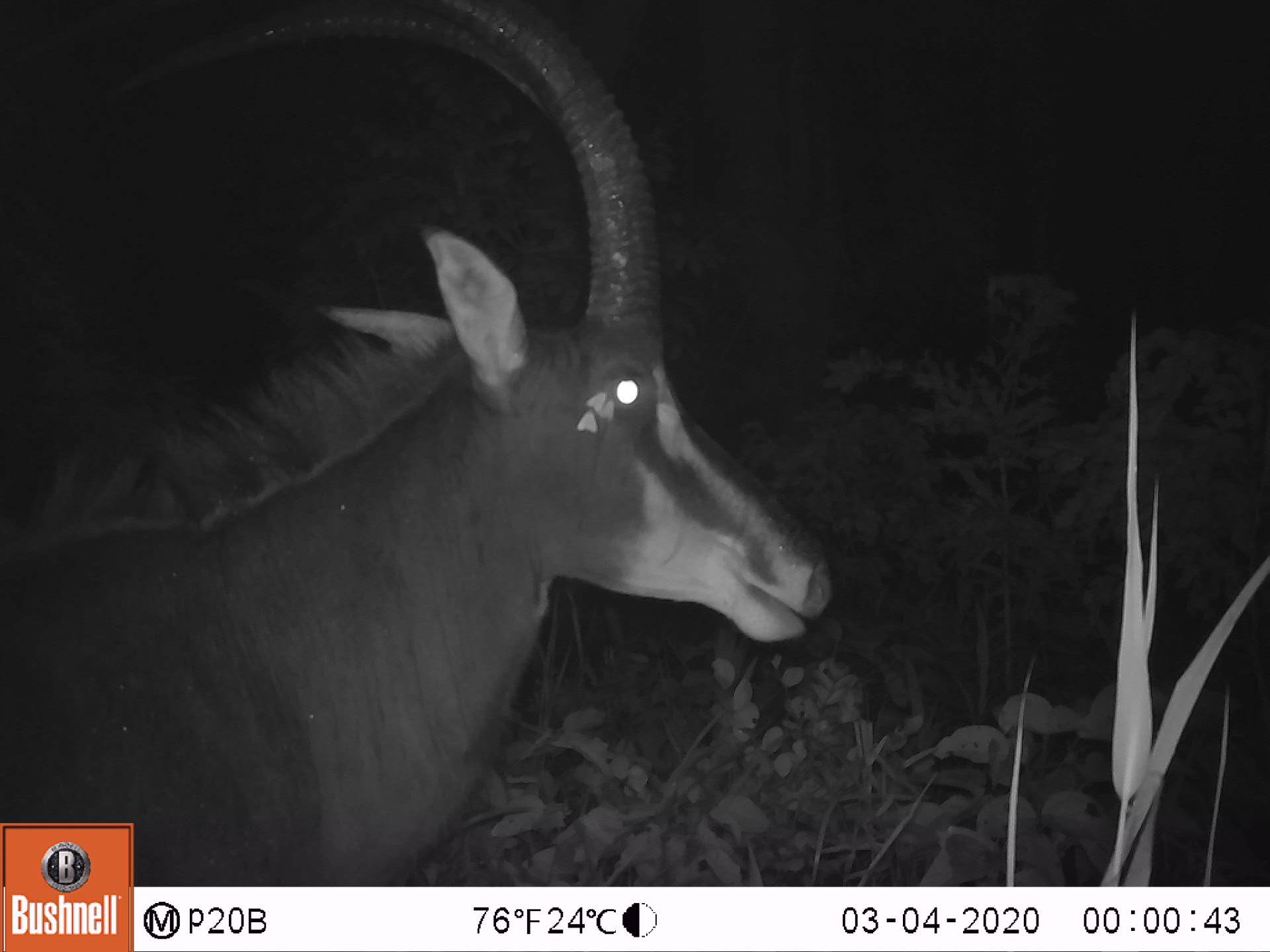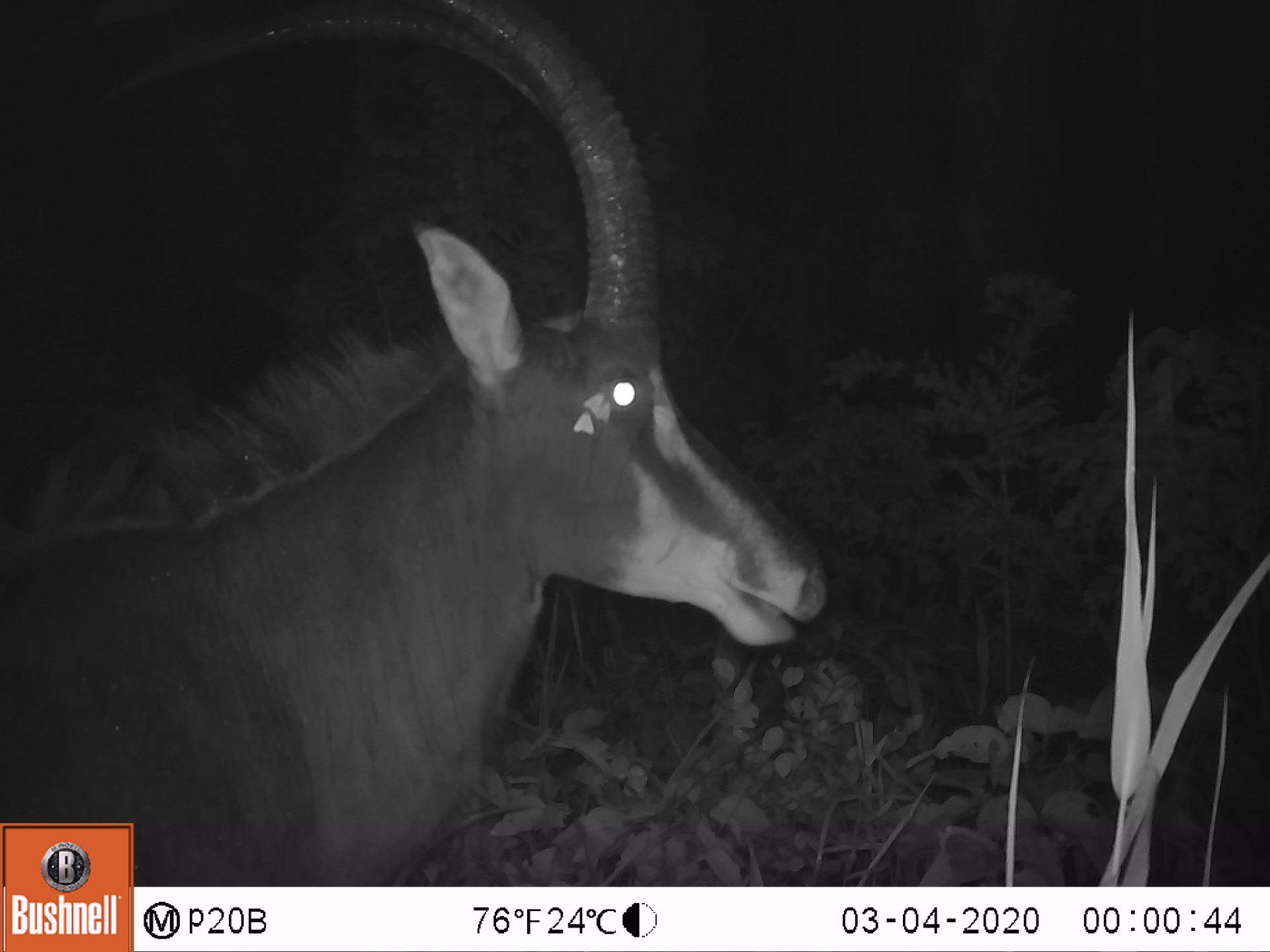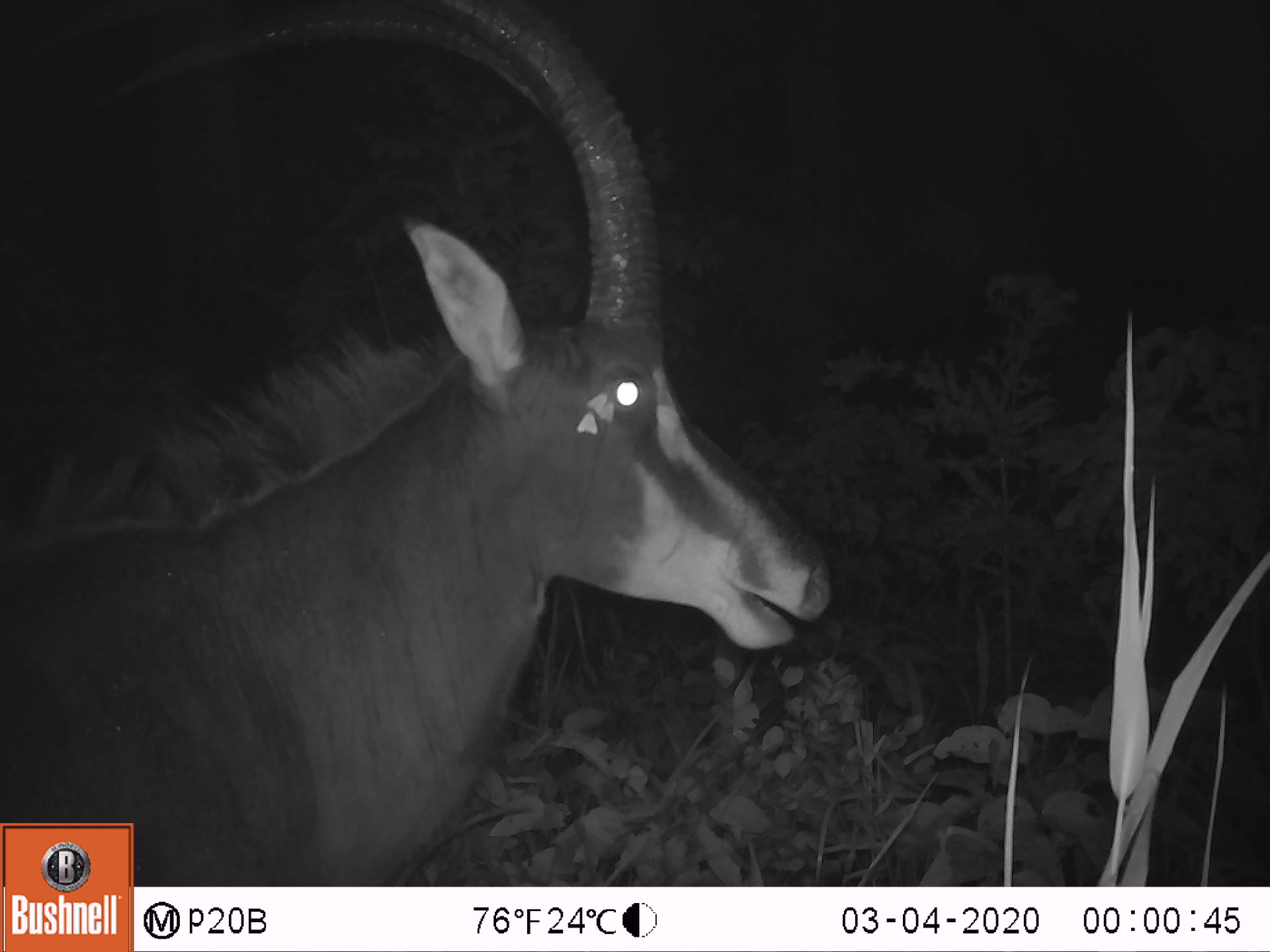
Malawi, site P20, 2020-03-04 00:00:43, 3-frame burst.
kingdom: Animalia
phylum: Chordata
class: Mammalia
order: Artiodactyla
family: Bovidae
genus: Hippotragus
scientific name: Hippotragus niger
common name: sable antelope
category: sable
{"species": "sable (sable antelope) (Hippotragus niger)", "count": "1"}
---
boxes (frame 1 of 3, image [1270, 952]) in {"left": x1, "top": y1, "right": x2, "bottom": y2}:
sable: {"left": 10, "top": 10, "right": 835, "bottom": 819}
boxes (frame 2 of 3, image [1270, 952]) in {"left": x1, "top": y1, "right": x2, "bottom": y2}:
sable: {"left": 8, "top": 0, "right": 824, "bottom": 819}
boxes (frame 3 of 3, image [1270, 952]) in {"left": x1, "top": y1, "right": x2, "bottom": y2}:
sable: {"left": 12, "top": 5, "right": 838, "bottom": 818}